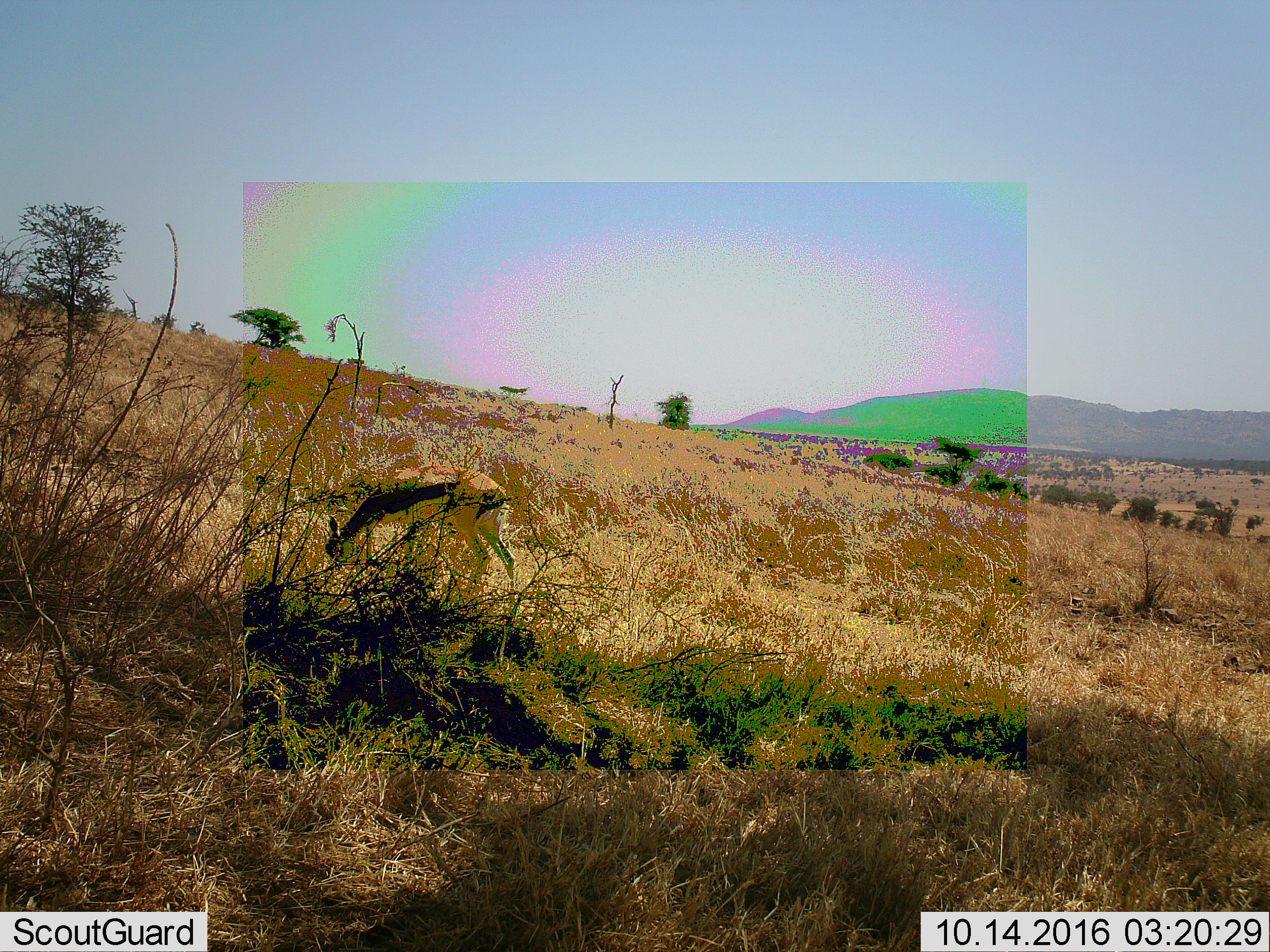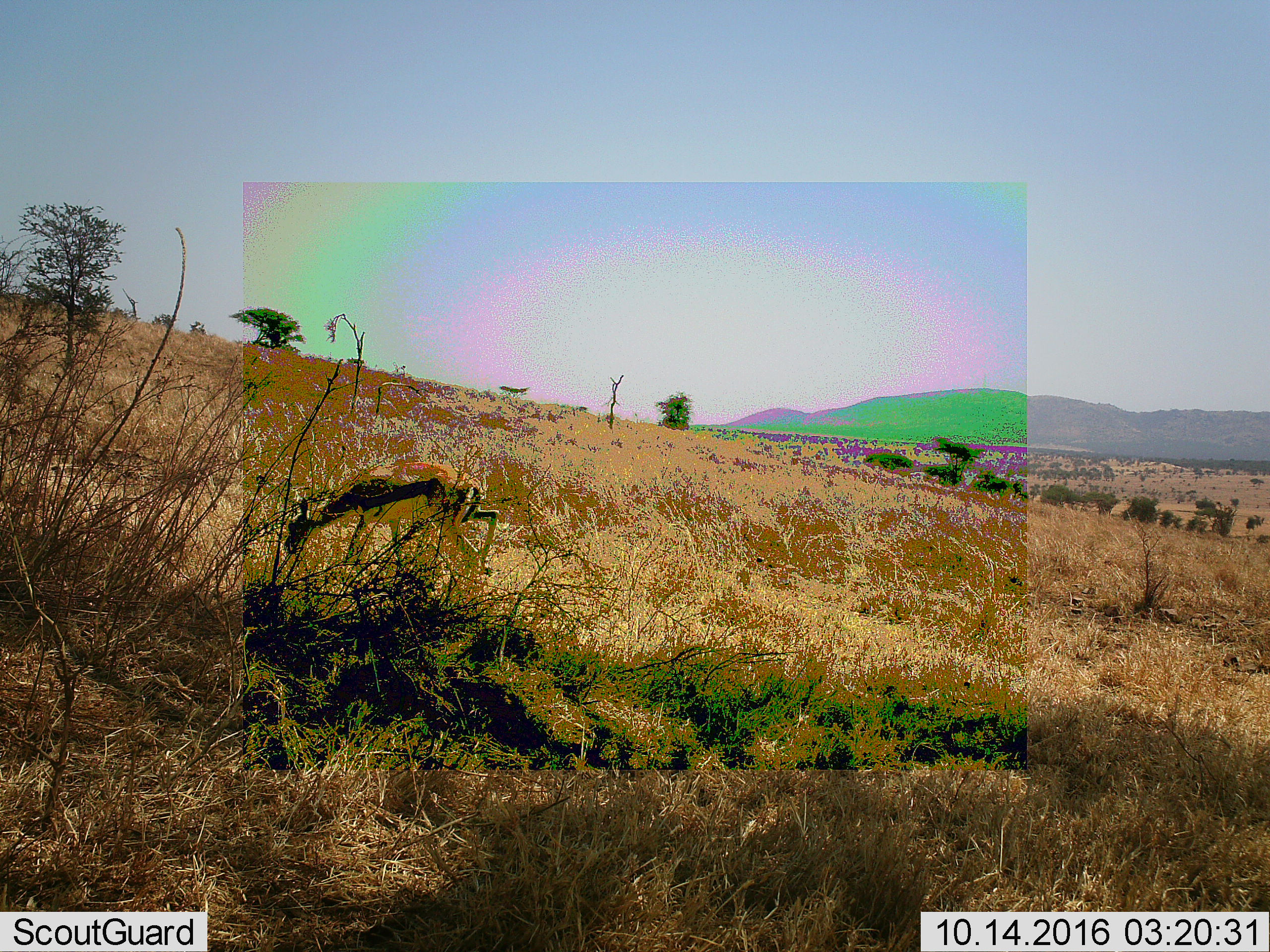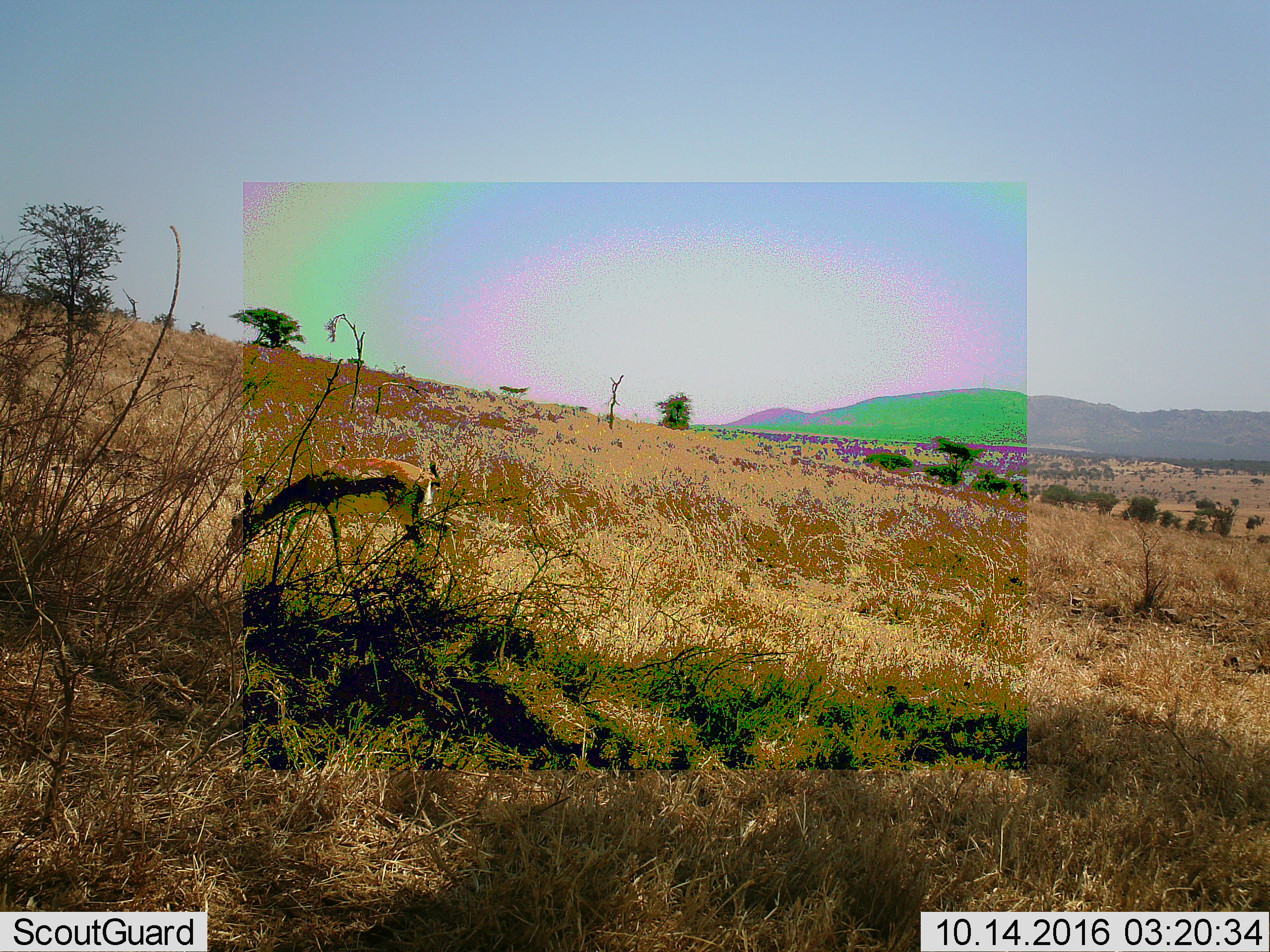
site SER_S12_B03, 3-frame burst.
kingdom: Animalia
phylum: Chordata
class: Mammalia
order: Artiodactyla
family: Bovidae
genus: Eudorcas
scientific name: Eudorcas thomsonii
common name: thomson's gazelle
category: gazellethomsons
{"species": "gazellethomsons (thomson's gazelle) (Eudorcas thomsonii)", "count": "1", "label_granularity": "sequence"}